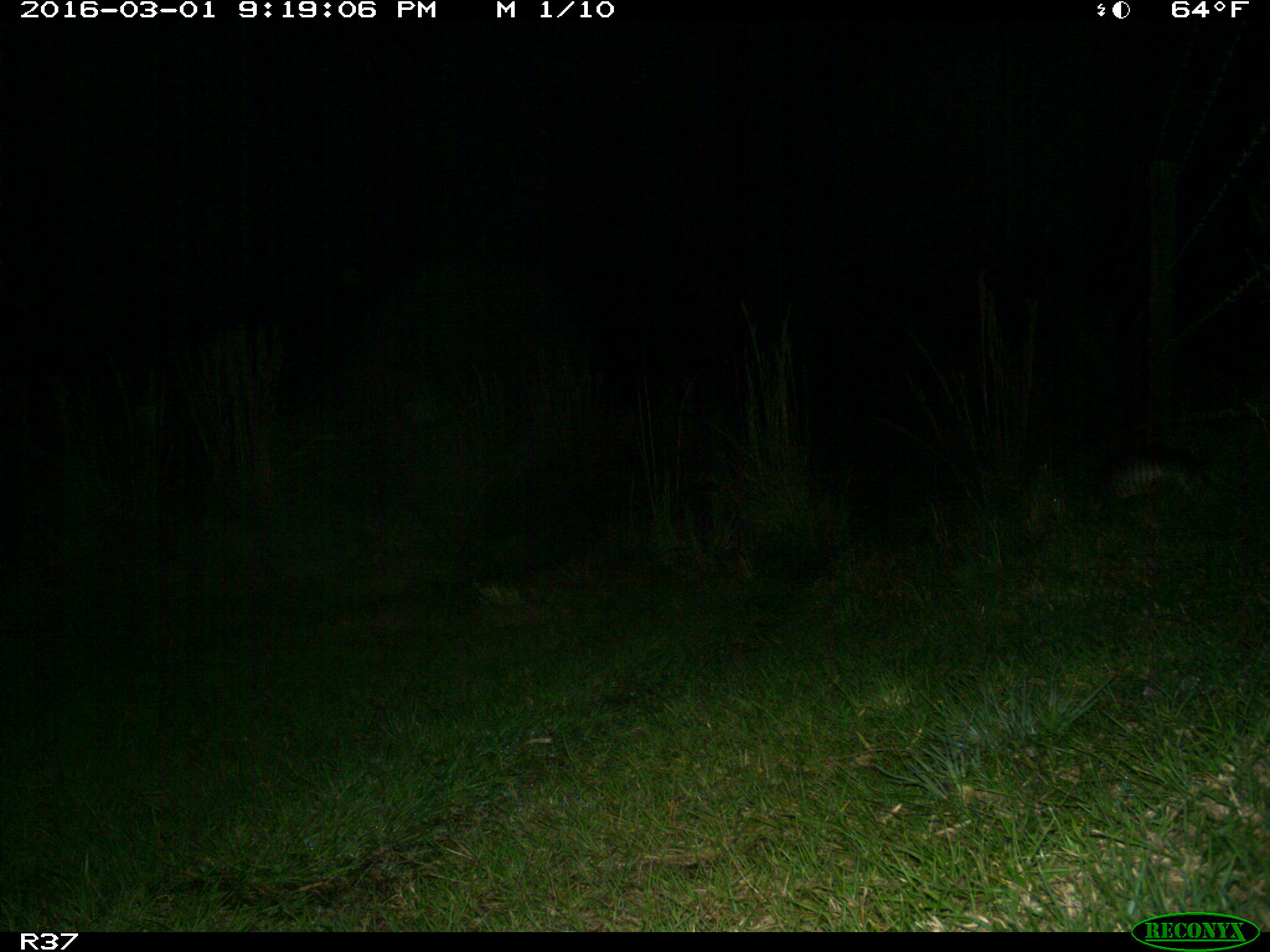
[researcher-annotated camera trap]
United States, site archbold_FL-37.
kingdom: Animalia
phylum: Chordata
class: Mammalia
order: Cingulata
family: Dasypodidae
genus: Dasypus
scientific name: Dasypus novemcinctus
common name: nine-banded armadillo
Dasypus novemcinctus (nine-banded armadillo).